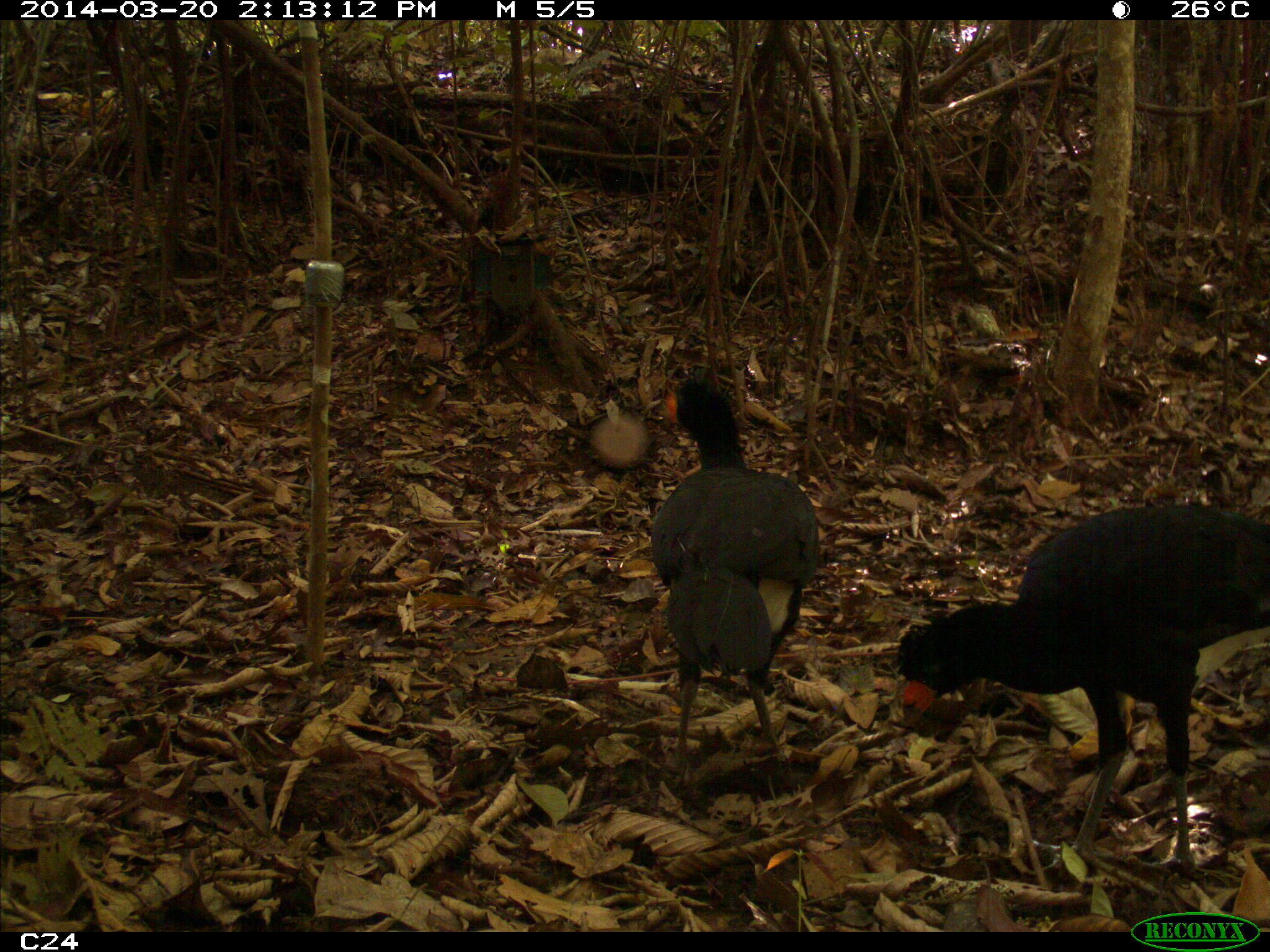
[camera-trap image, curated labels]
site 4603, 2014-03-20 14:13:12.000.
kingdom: Animalia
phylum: Chordata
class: Aves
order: Galliformes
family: Cracidae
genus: Crax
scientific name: Crax alector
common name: black curassow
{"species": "Crax alector (black curassow)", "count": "3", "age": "adult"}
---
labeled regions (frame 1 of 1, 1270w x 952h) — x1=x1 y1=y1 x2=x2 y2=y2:
crax alector: x1=890 y1=500 x2=1264 y2=887; x1=648 y1=364 x2=826 y2=785